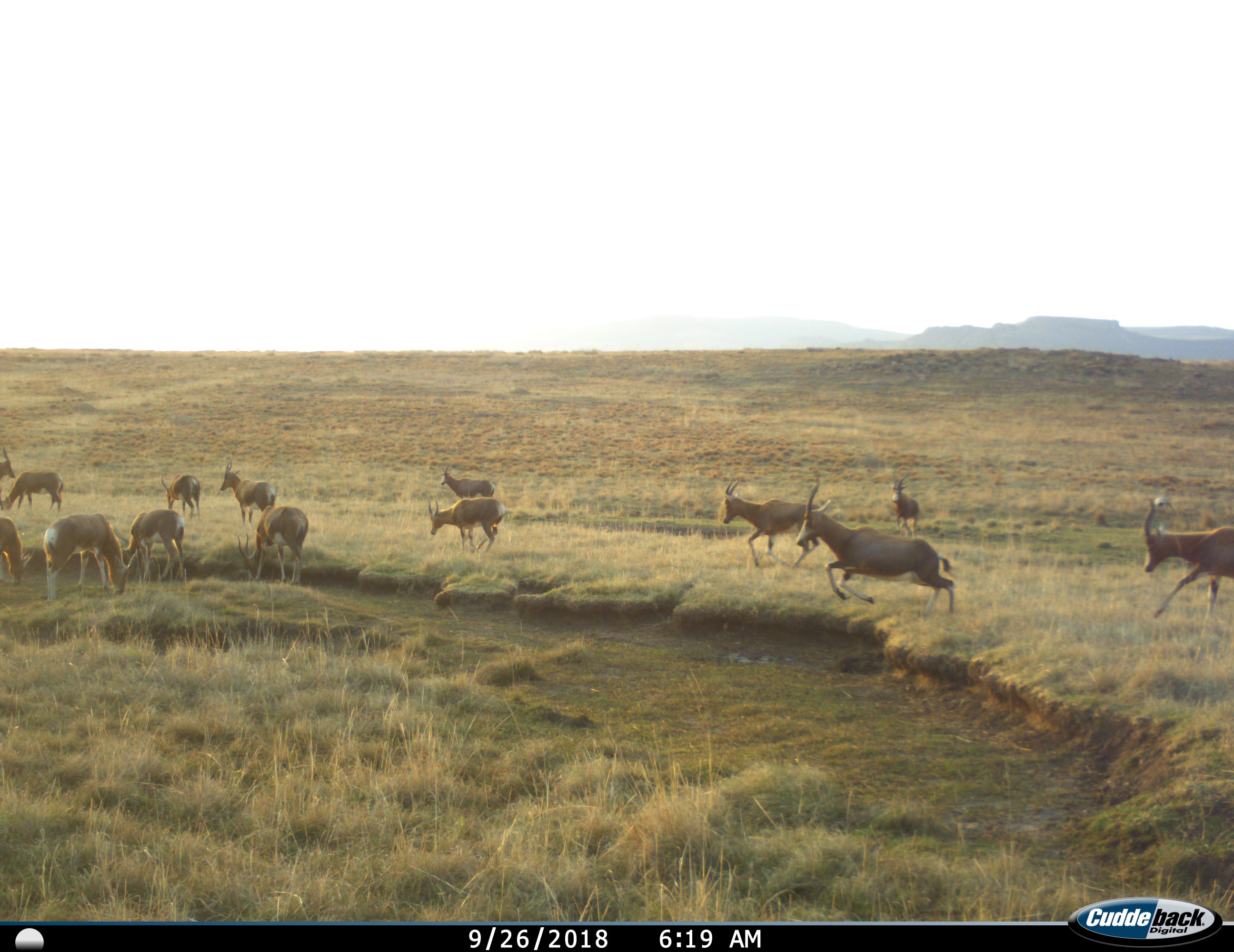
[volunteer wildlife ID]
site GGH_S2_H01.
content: unidentified animal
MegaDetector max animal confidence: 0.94